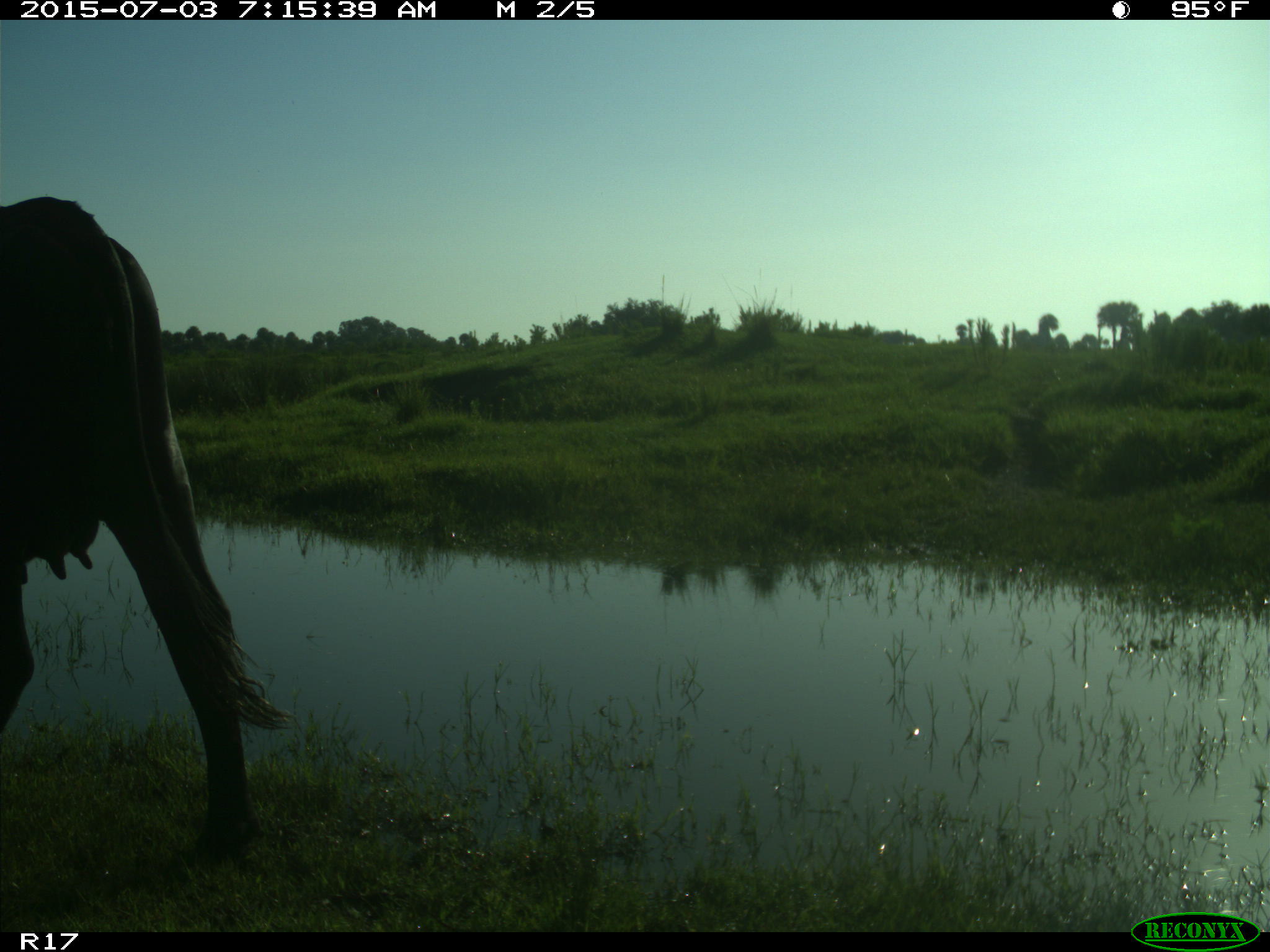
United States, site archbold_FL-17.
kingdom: Animalia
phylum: Chordata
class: Mammalia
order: Artiodactyla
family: Bovidae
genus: Bos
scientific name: Bos taurus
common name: domestic cow